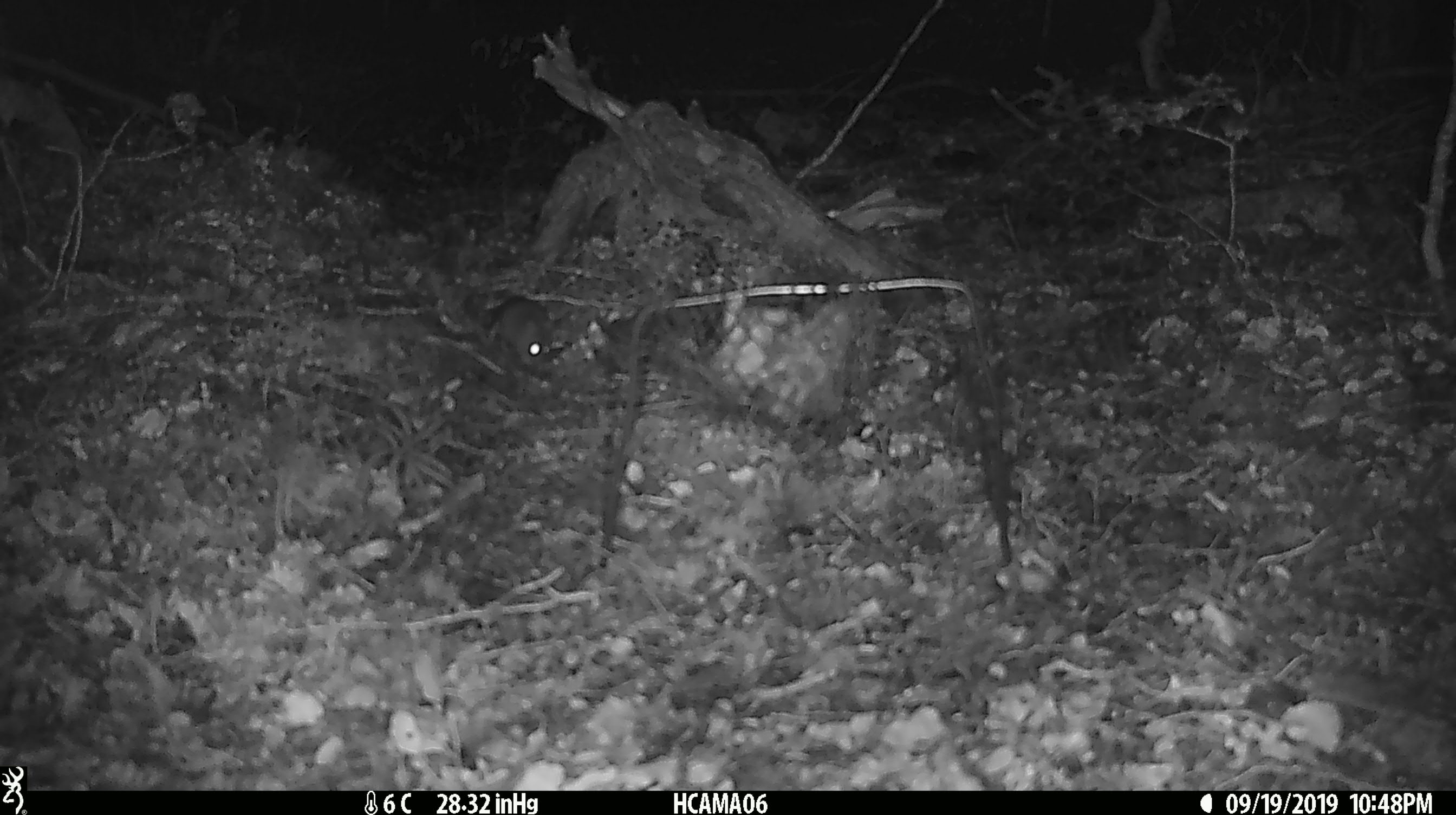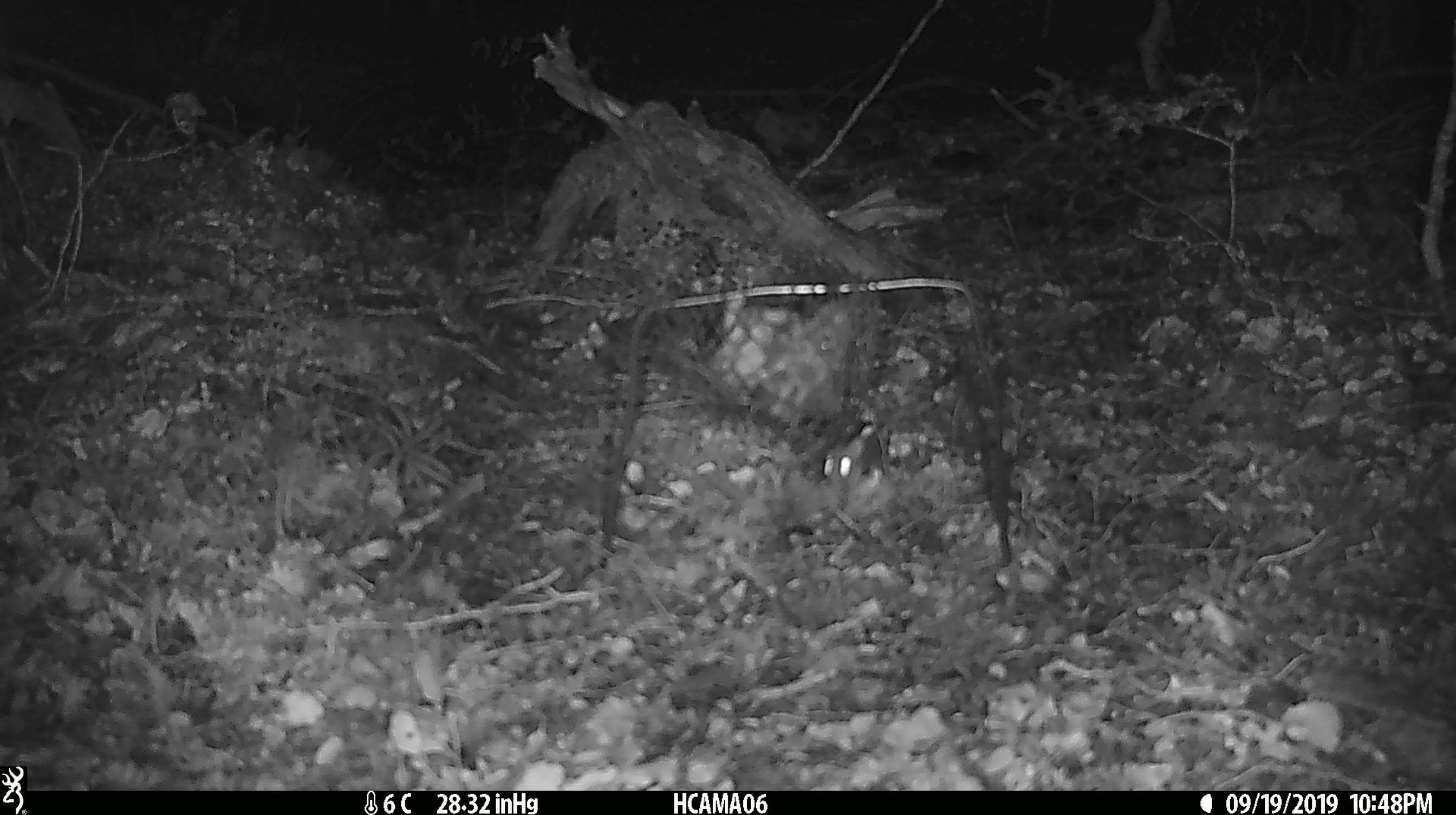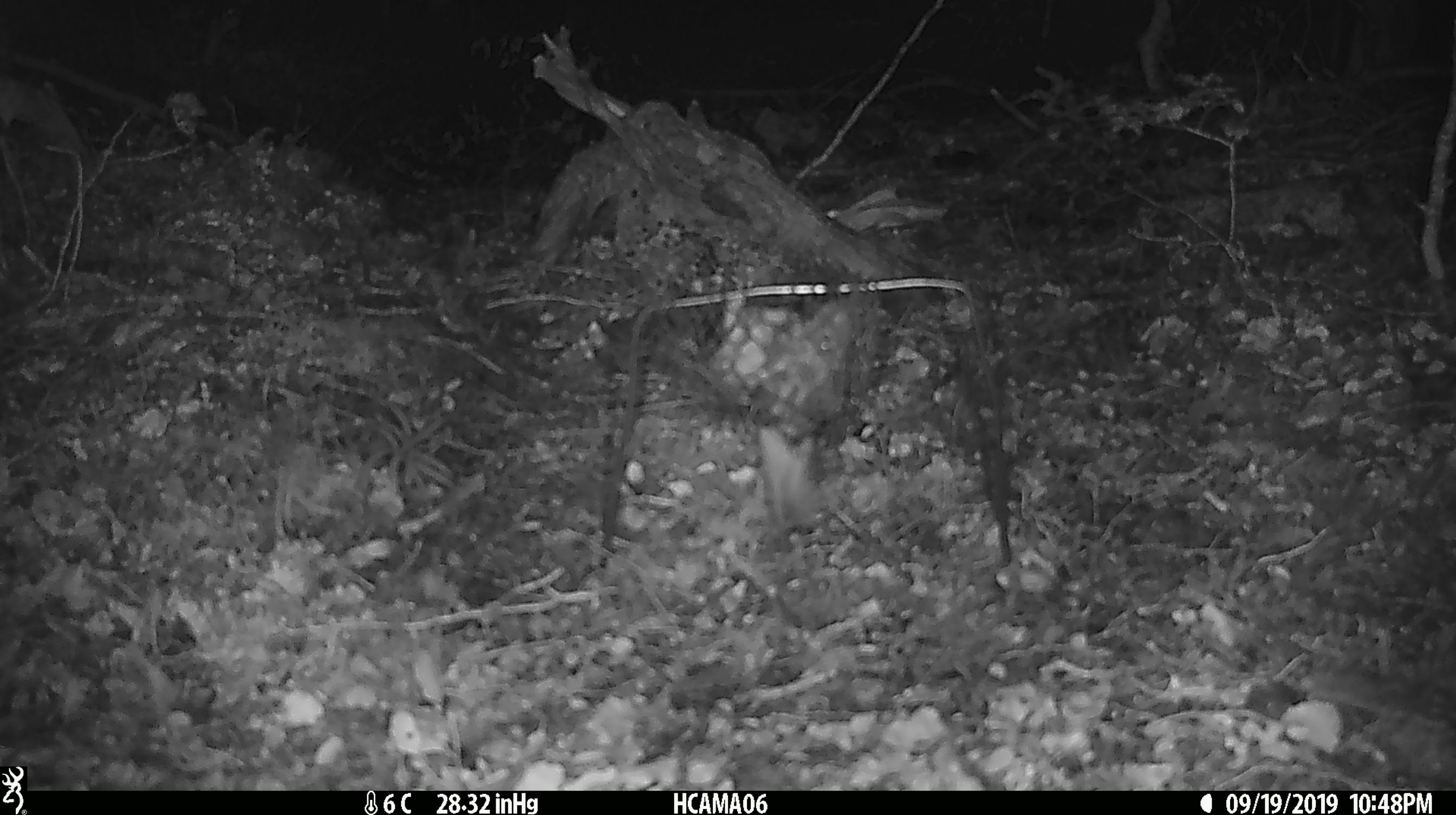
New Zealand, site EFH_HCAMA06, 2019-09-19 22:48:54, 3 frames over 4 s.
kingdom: Animalia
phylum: Chordata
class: Mammalia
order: Rodentia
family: Muridae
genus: Mus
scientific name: Mus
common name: mouse